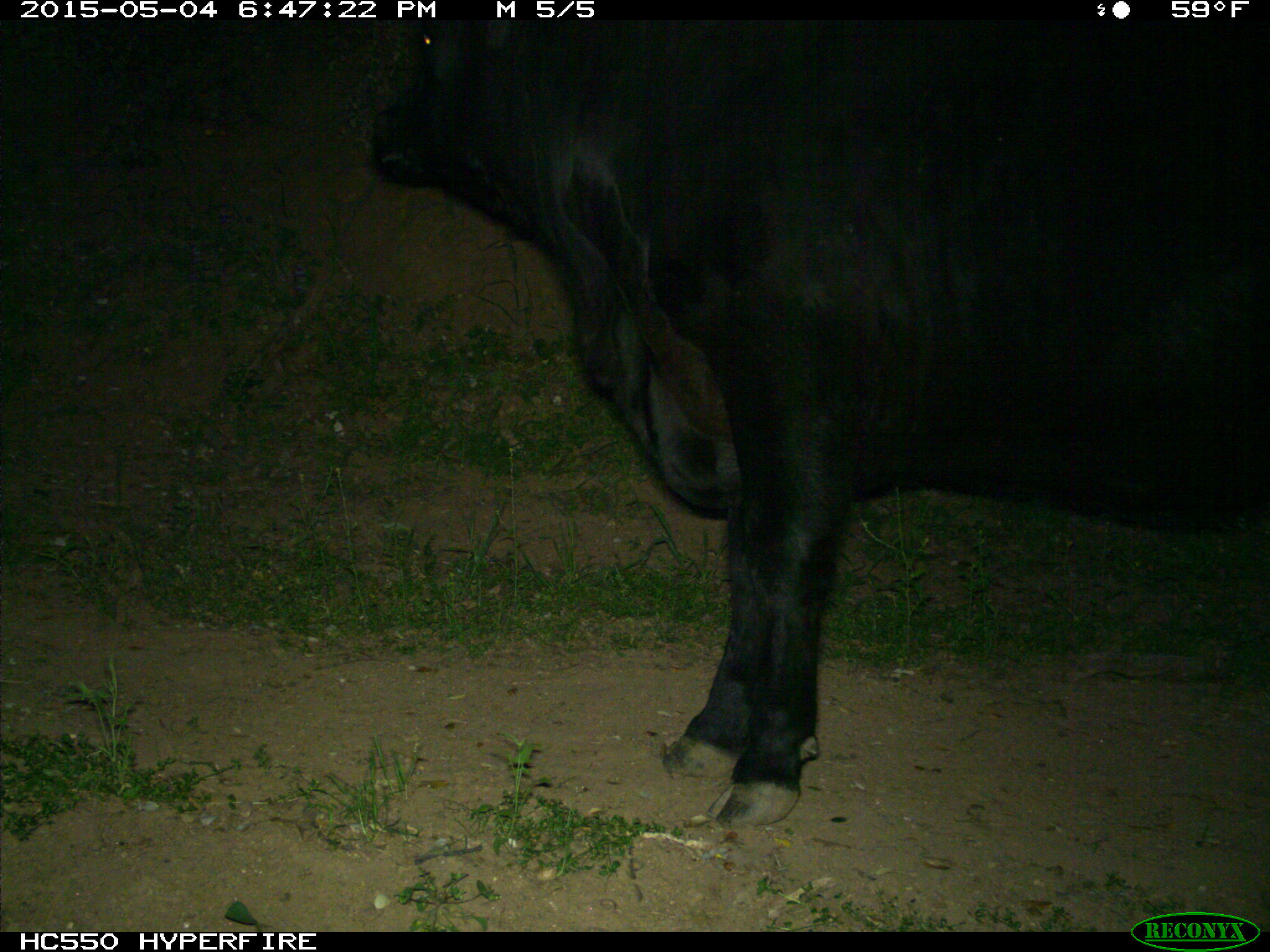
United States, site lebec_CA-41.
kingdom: Animalia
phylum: Chordata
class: Mammalia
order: Artiodactyla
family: Bovidae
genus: Bos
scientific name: Bos taurus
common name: domestic cow